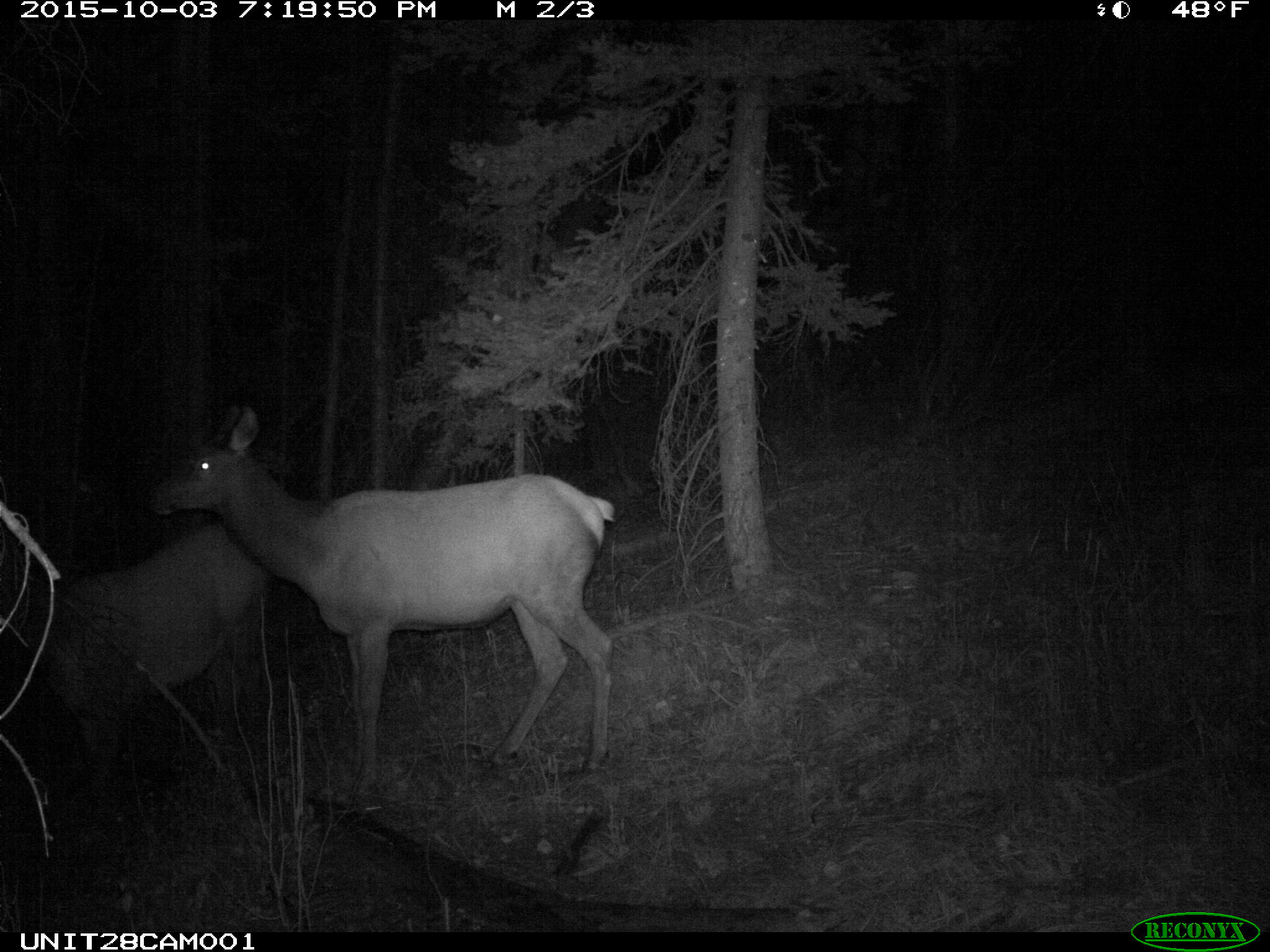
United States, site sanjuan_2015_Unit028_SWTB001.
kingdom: Animalia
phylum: Chordata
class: Mammalia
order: Artiodactyla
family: Cervidae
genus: Cervus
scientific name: Cervus elaphus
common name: red deer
Cervus elaphus (red deer).